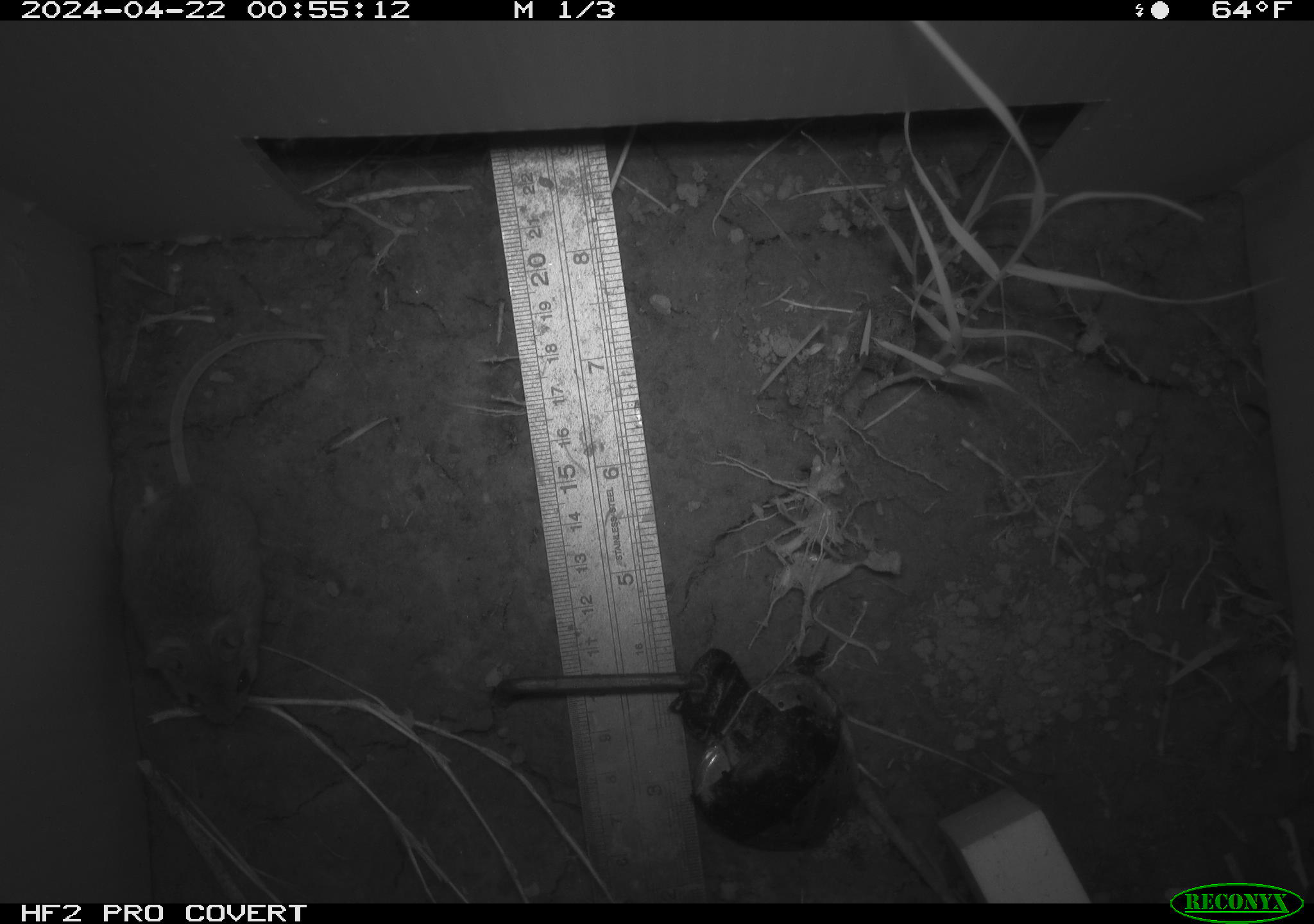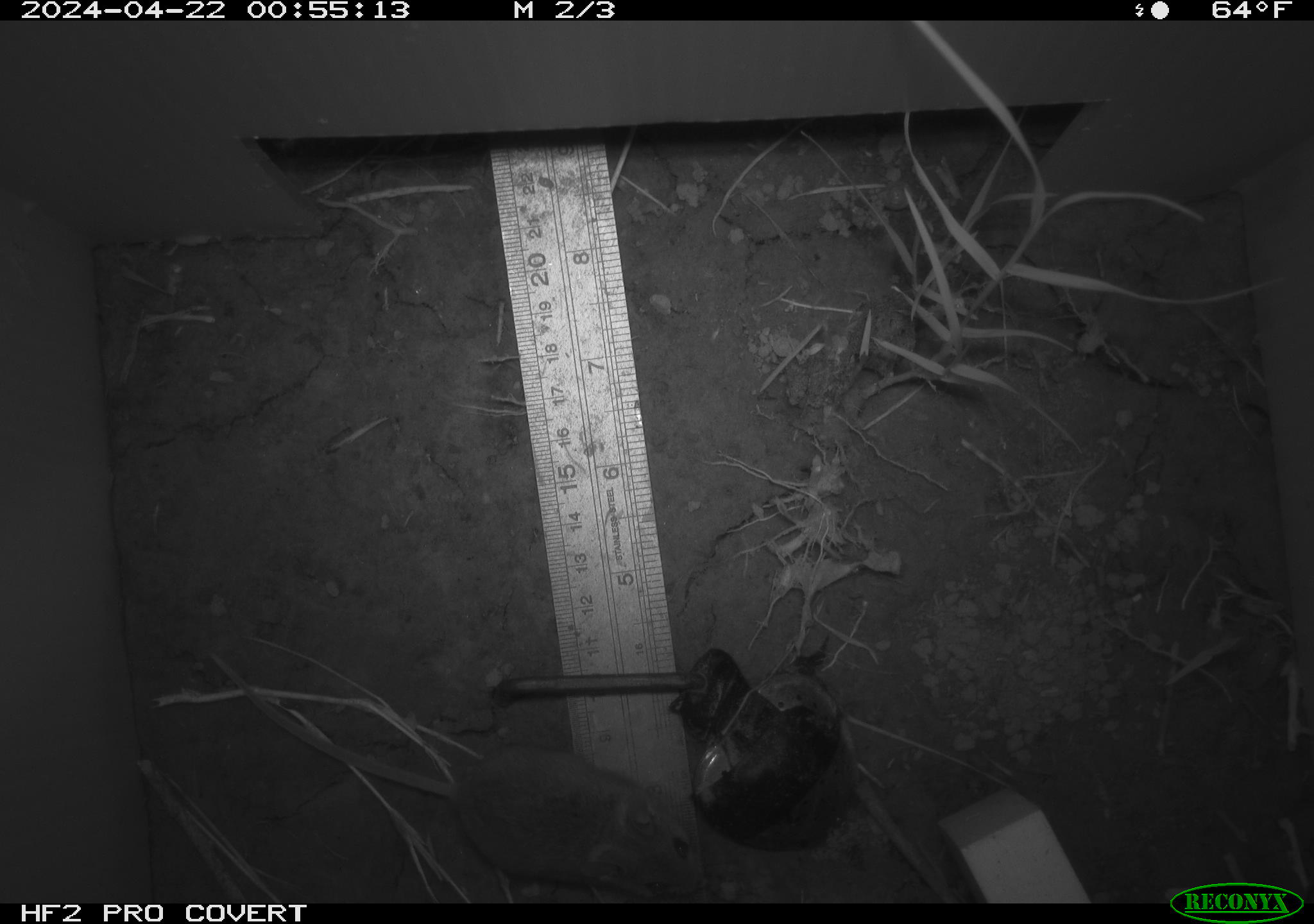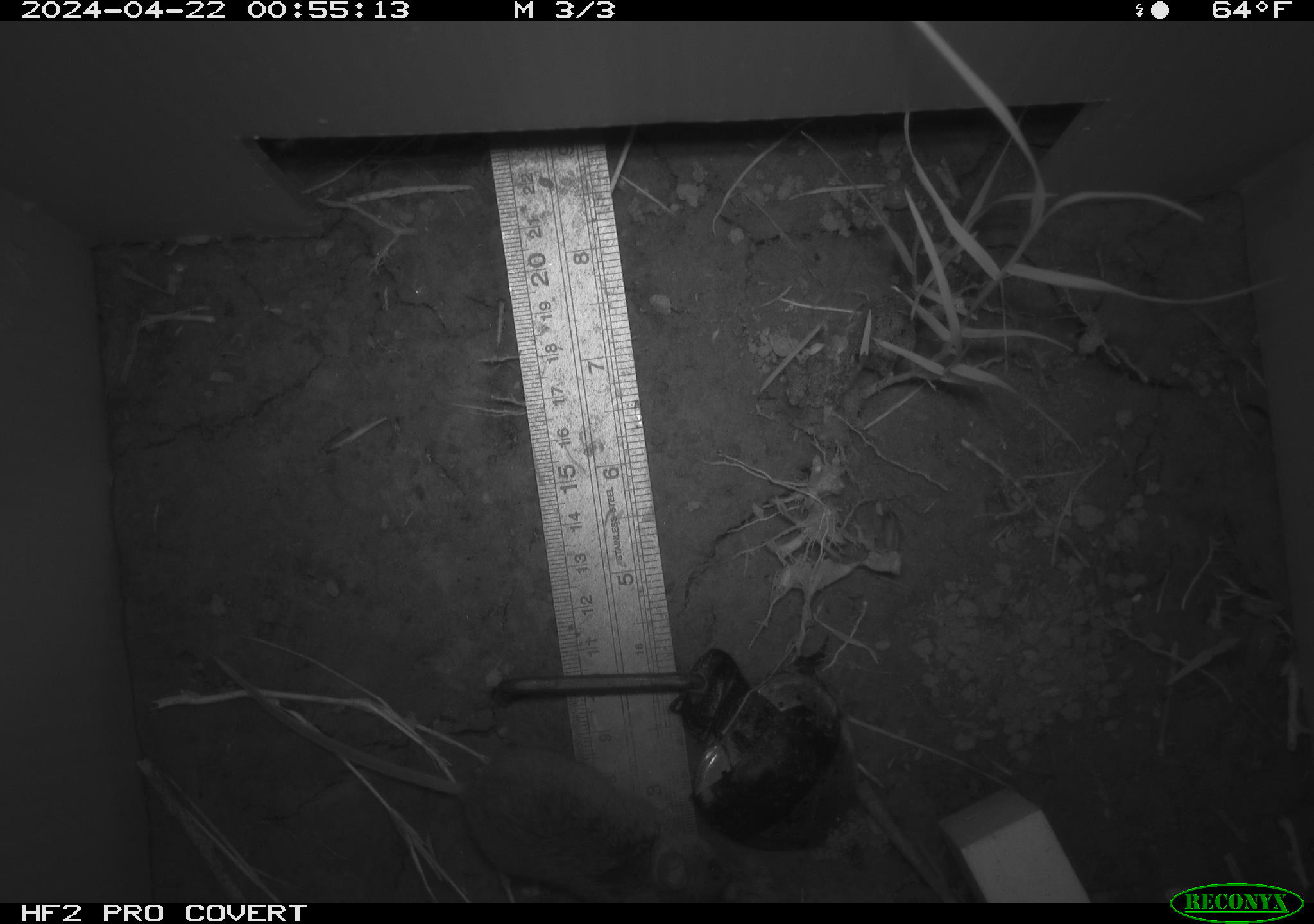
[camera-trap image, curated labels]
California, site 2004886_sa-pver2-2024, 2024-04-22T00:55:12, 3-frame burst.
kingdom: Animalia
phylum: Chordata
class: Mammalia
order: Rodentia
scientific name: Rodentia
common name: mouse species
Mouse species (Rodentia).